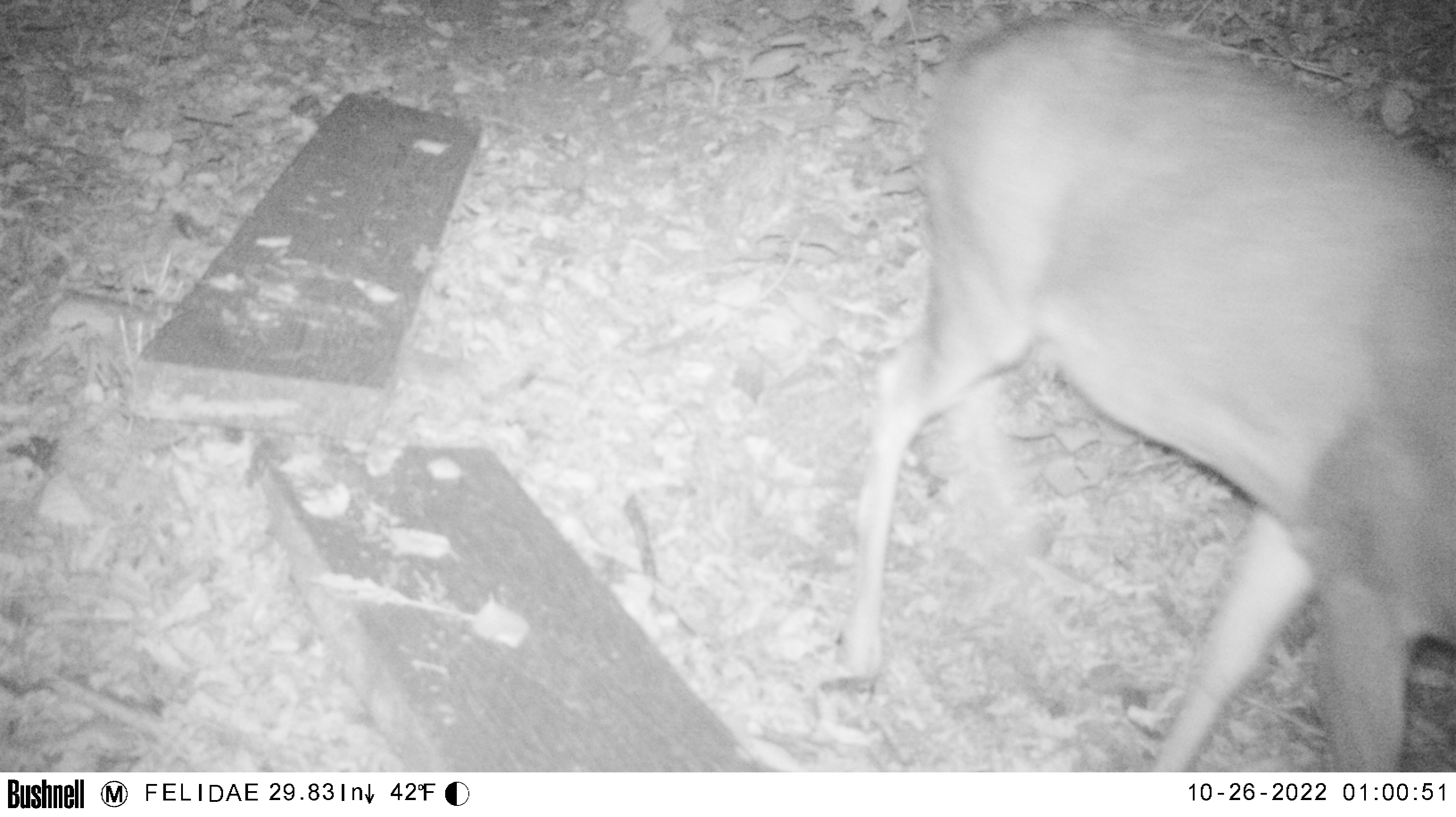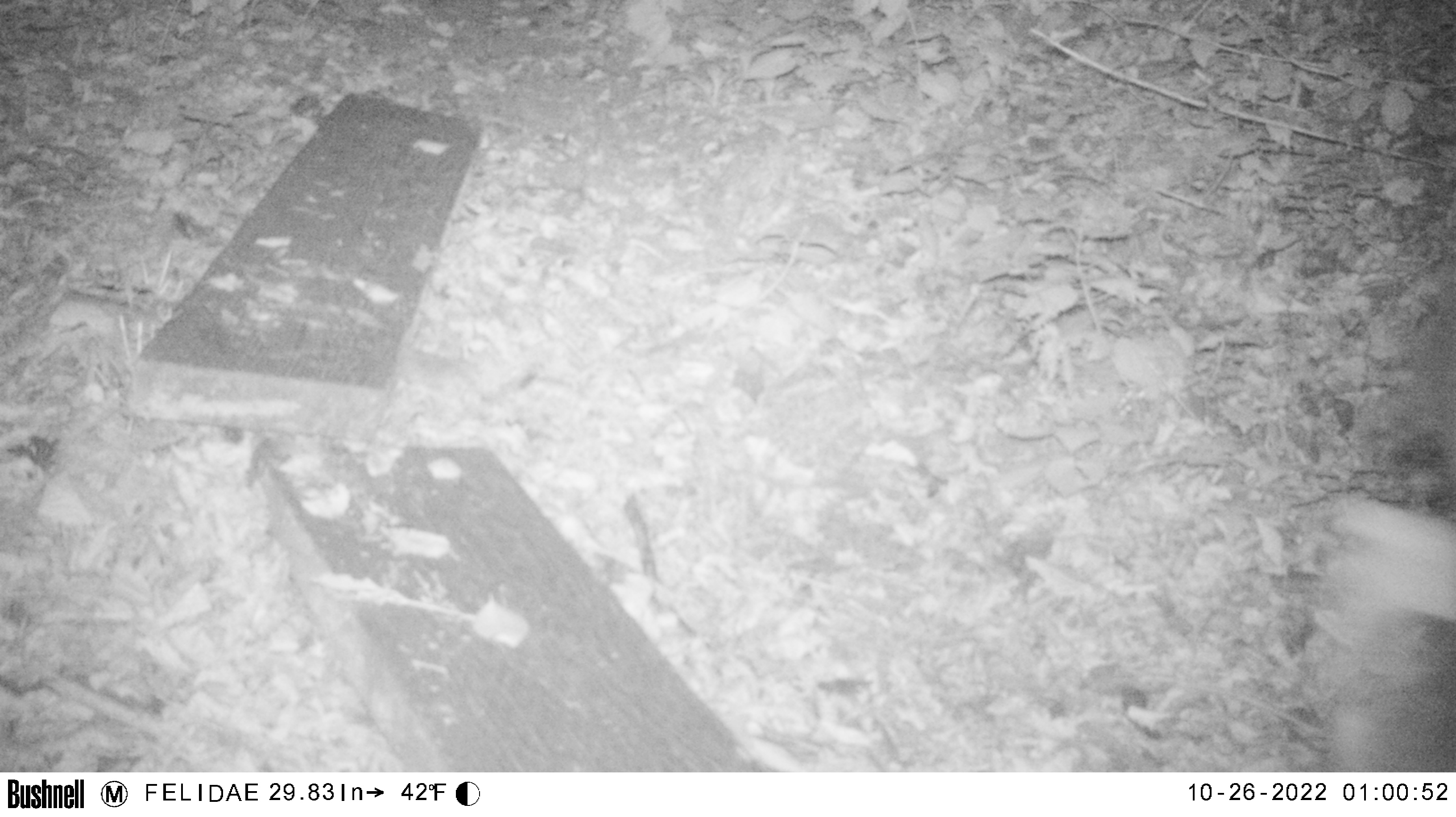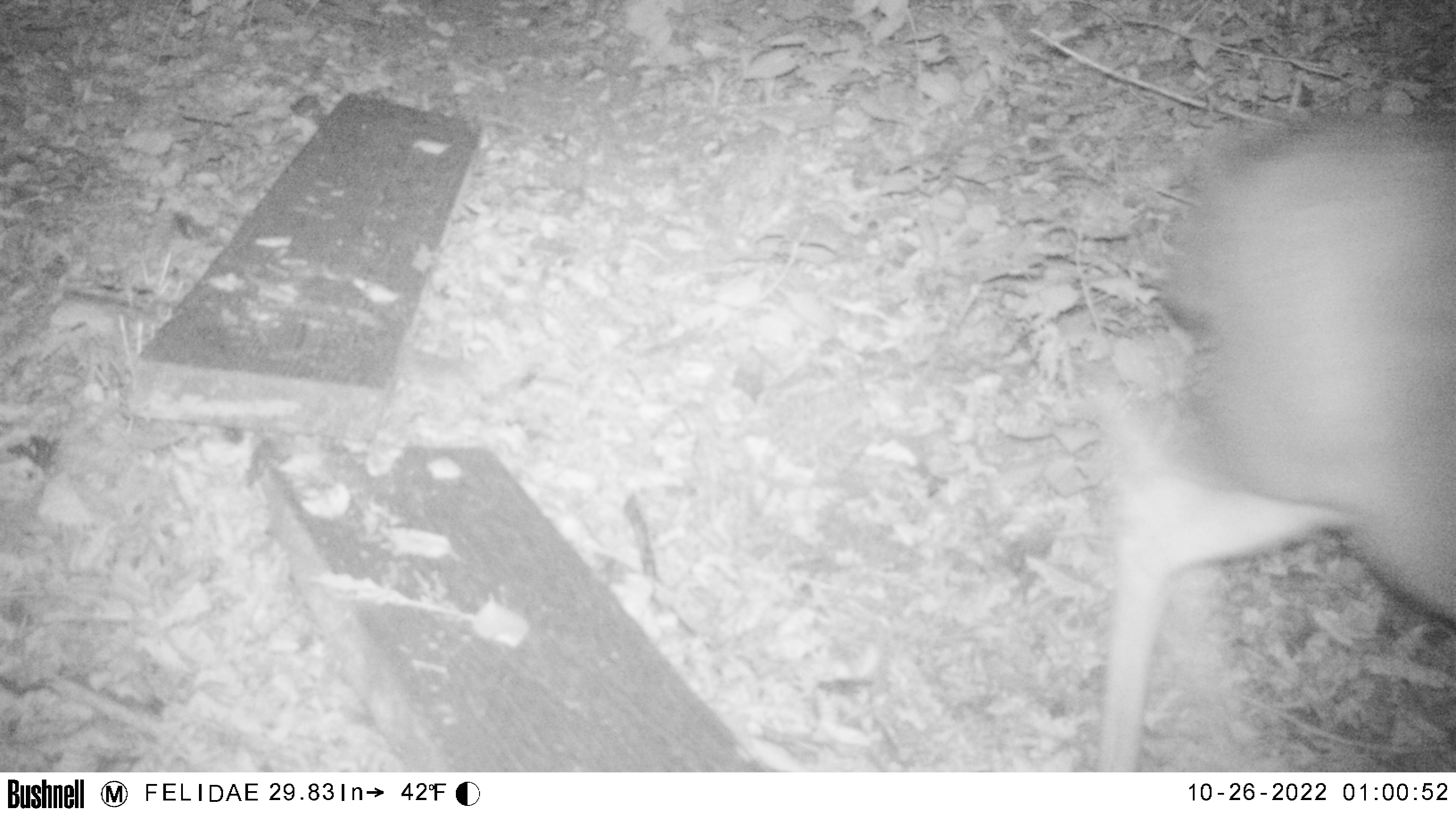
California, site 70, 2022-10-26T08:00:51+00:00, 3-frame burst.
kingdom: Animalia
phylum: Chordata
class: Mammalia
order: Artiodactyla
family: Cervidae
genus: Odocoileus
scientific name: Odocoileus hemionus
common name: mule deer